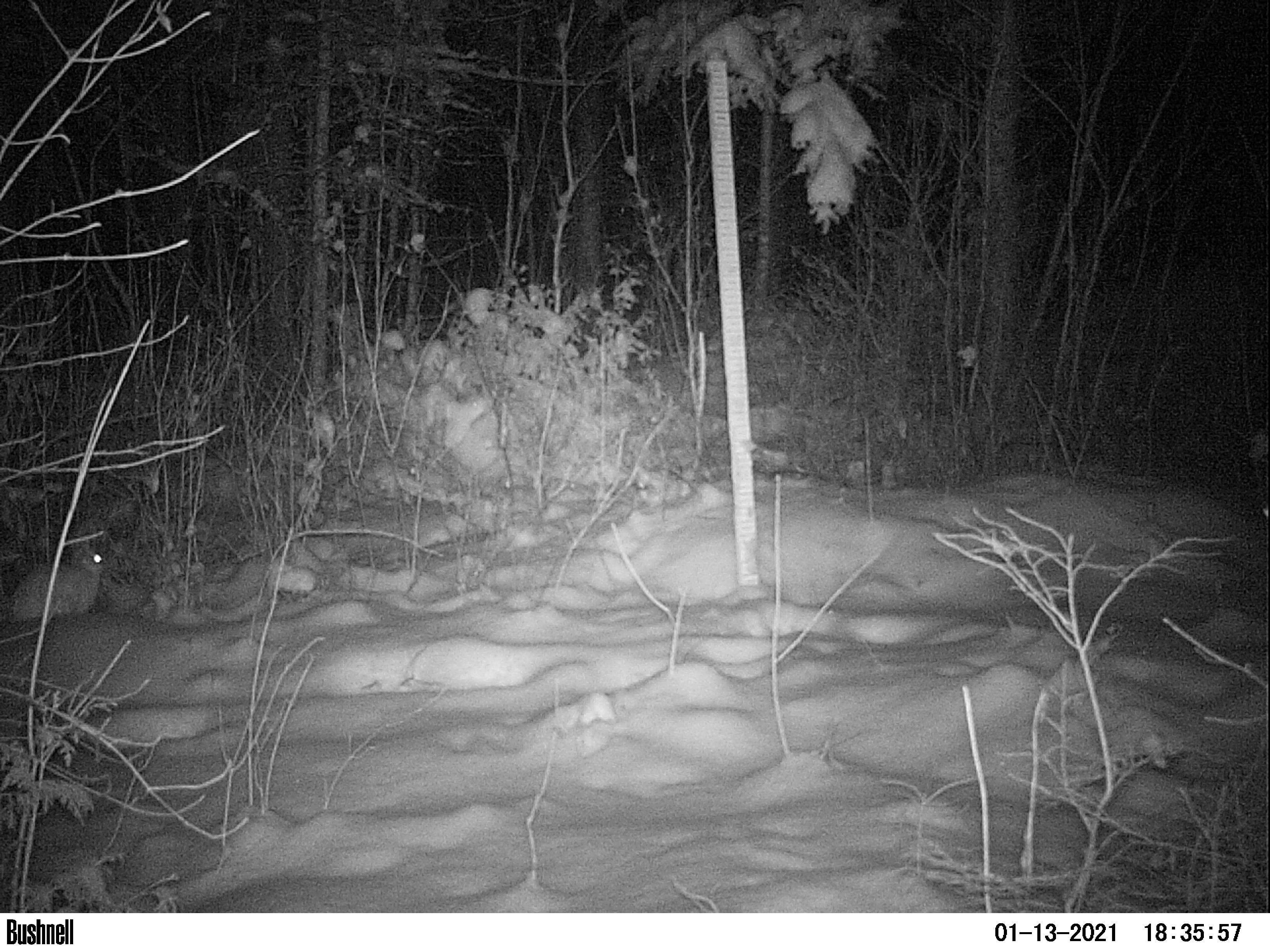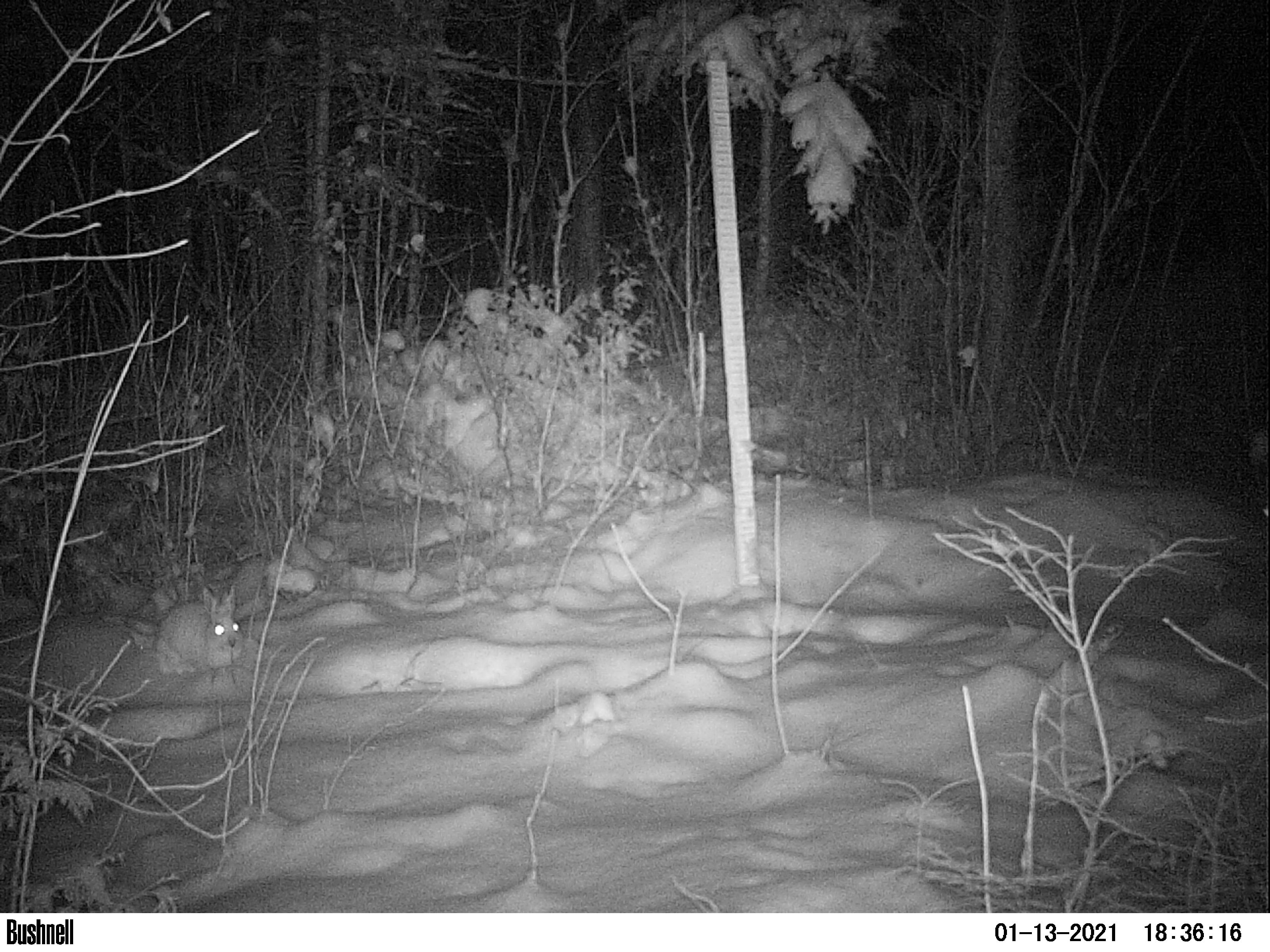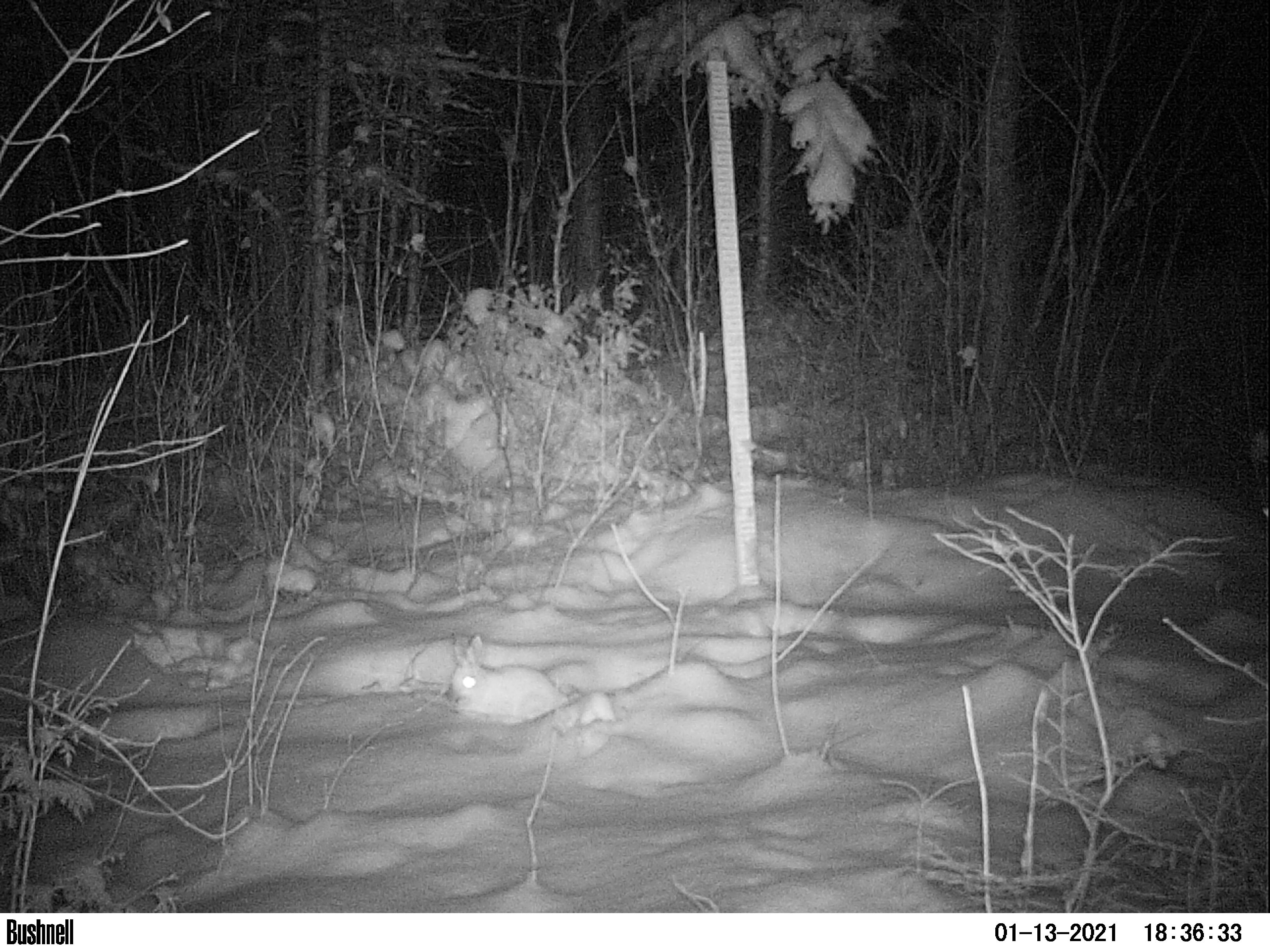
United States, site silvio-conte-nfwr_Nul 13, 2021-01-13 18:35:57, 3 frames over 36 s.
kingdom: Animalia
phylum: Chordata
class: Mammalia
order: Lagomorpha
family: Leporidae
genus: Lepus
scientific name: Lepus americanus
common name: snowshoe hare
Snowshoe hare (Lepus americanus).